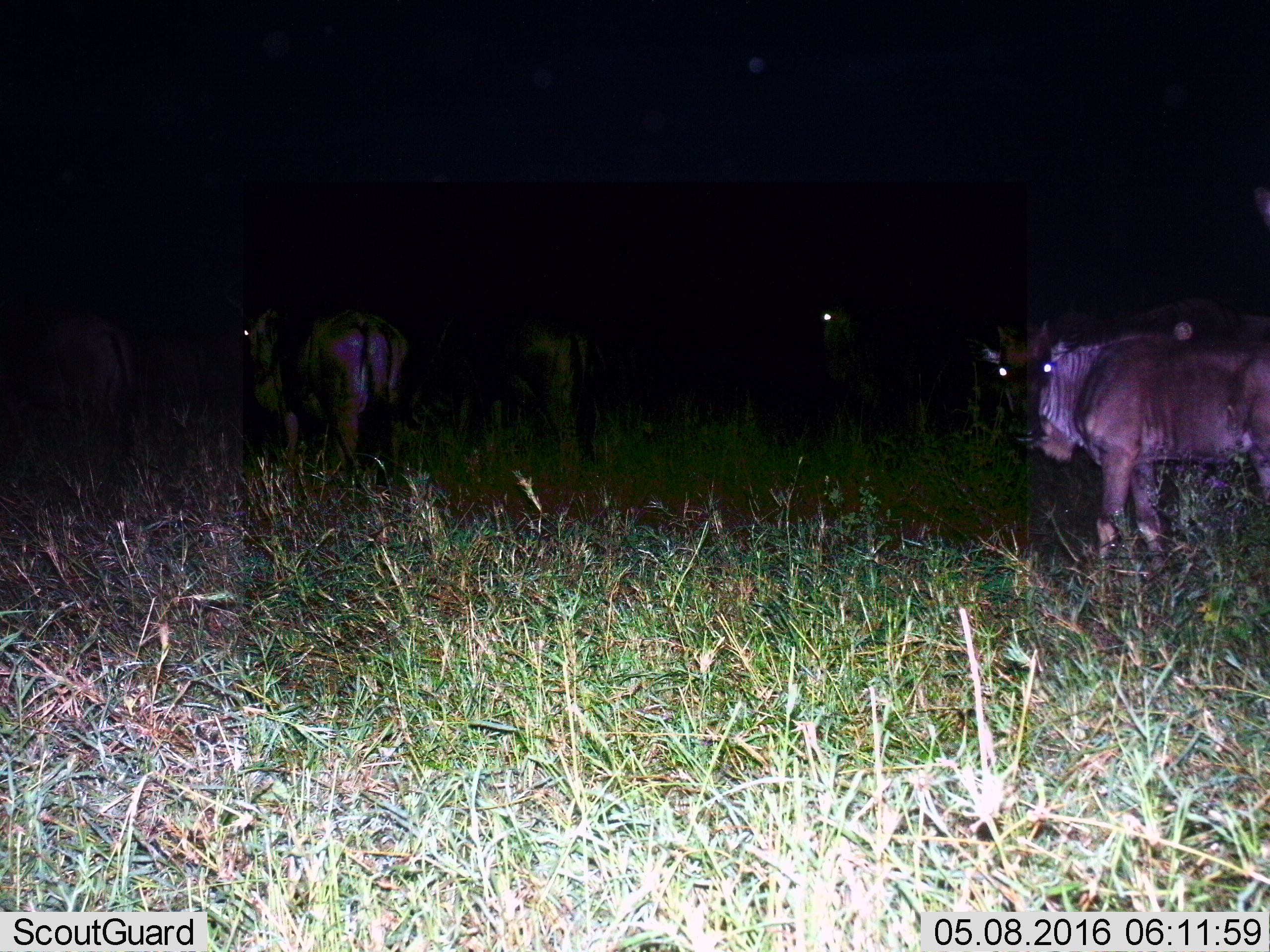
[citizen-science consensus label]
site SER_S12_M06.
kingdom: Animalia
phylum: Chordata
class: Mammalia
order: Artiodactyla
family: Bovidae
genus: Connochaetes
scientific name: Connochaetes taurinus taurinus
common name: blue wildebeest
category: wildebeestblue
Wildebeestblue (blue wildebeest) (Connochaetes taurinus taurinus), count 5. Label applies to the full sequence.